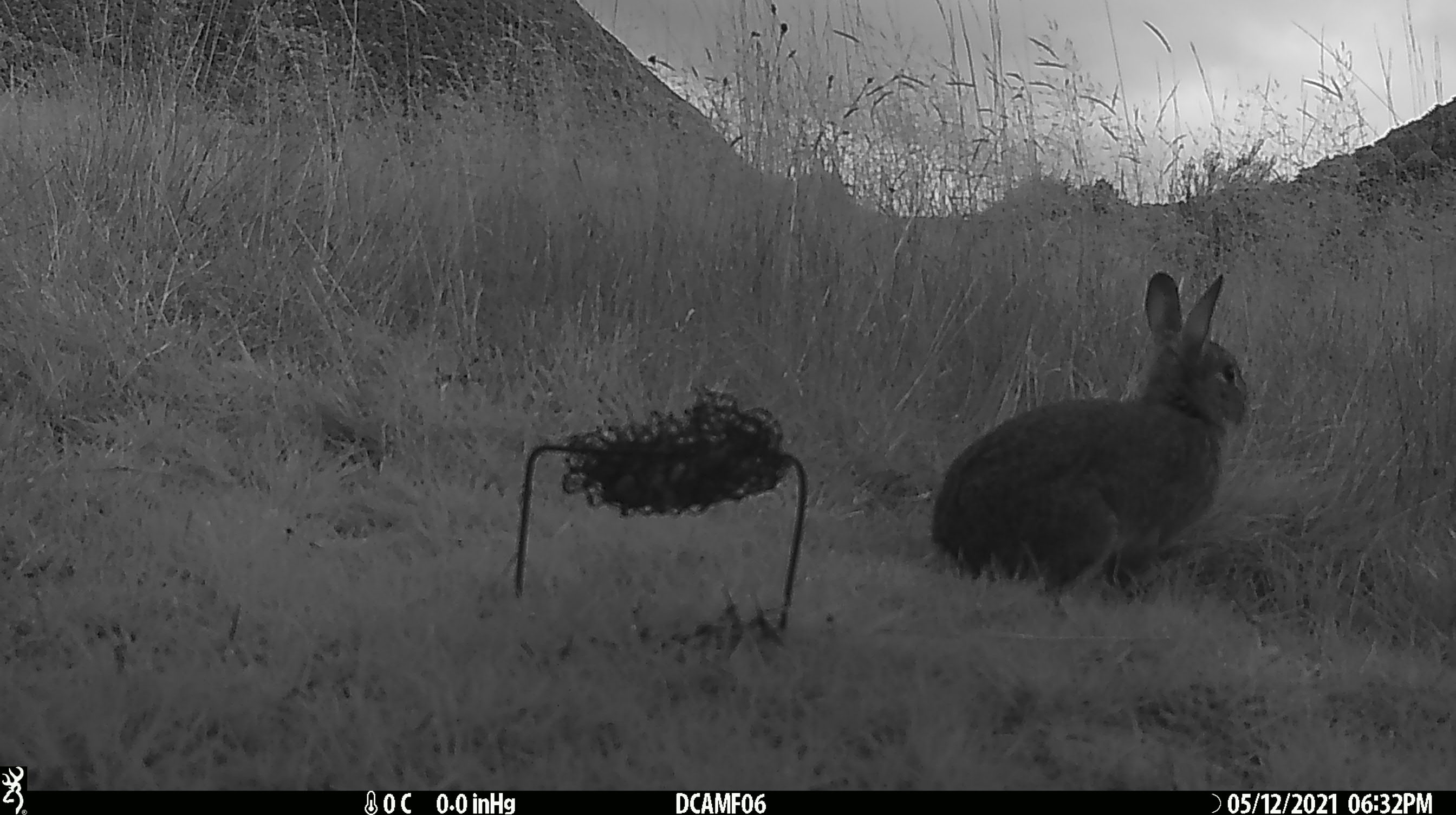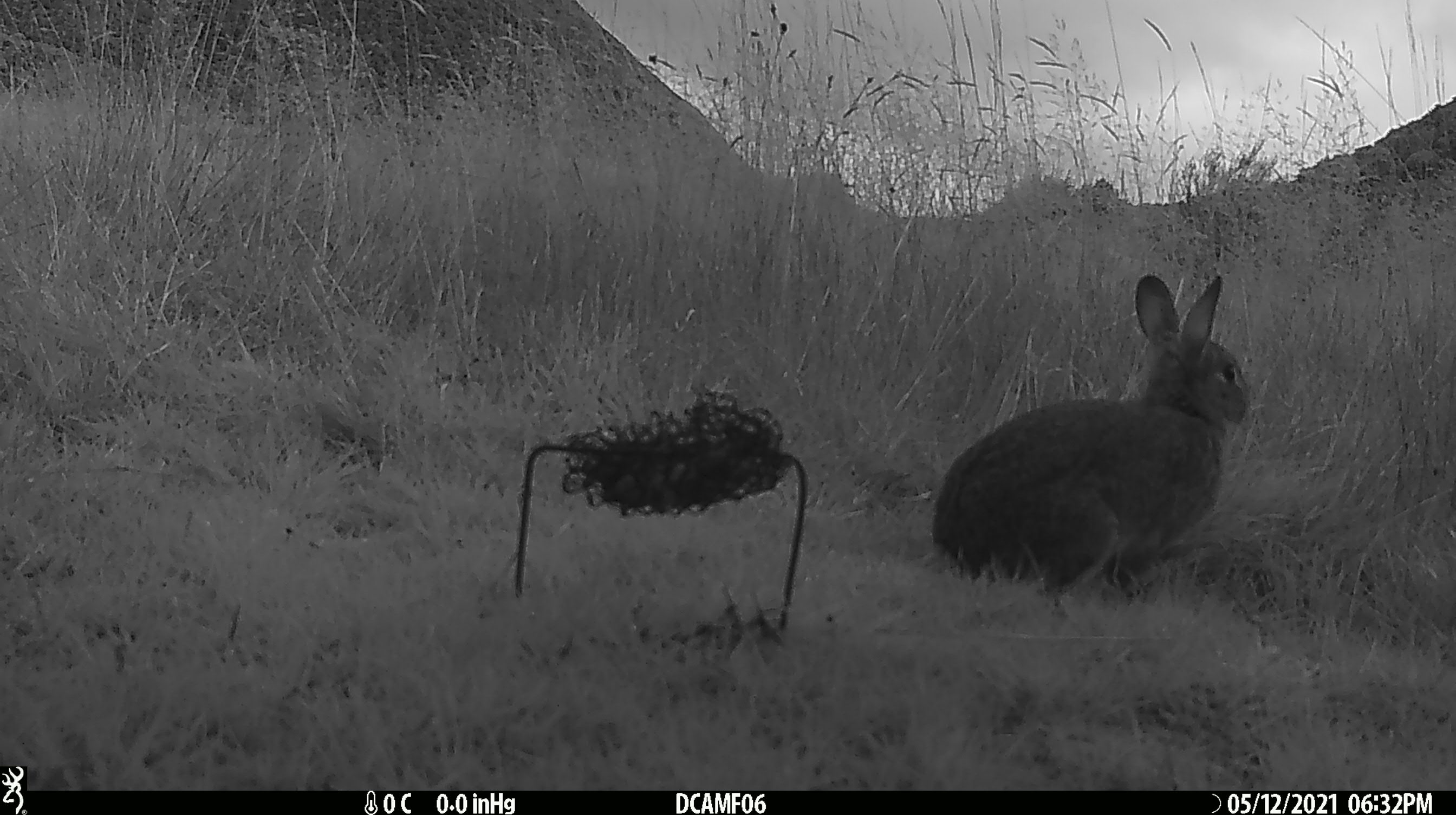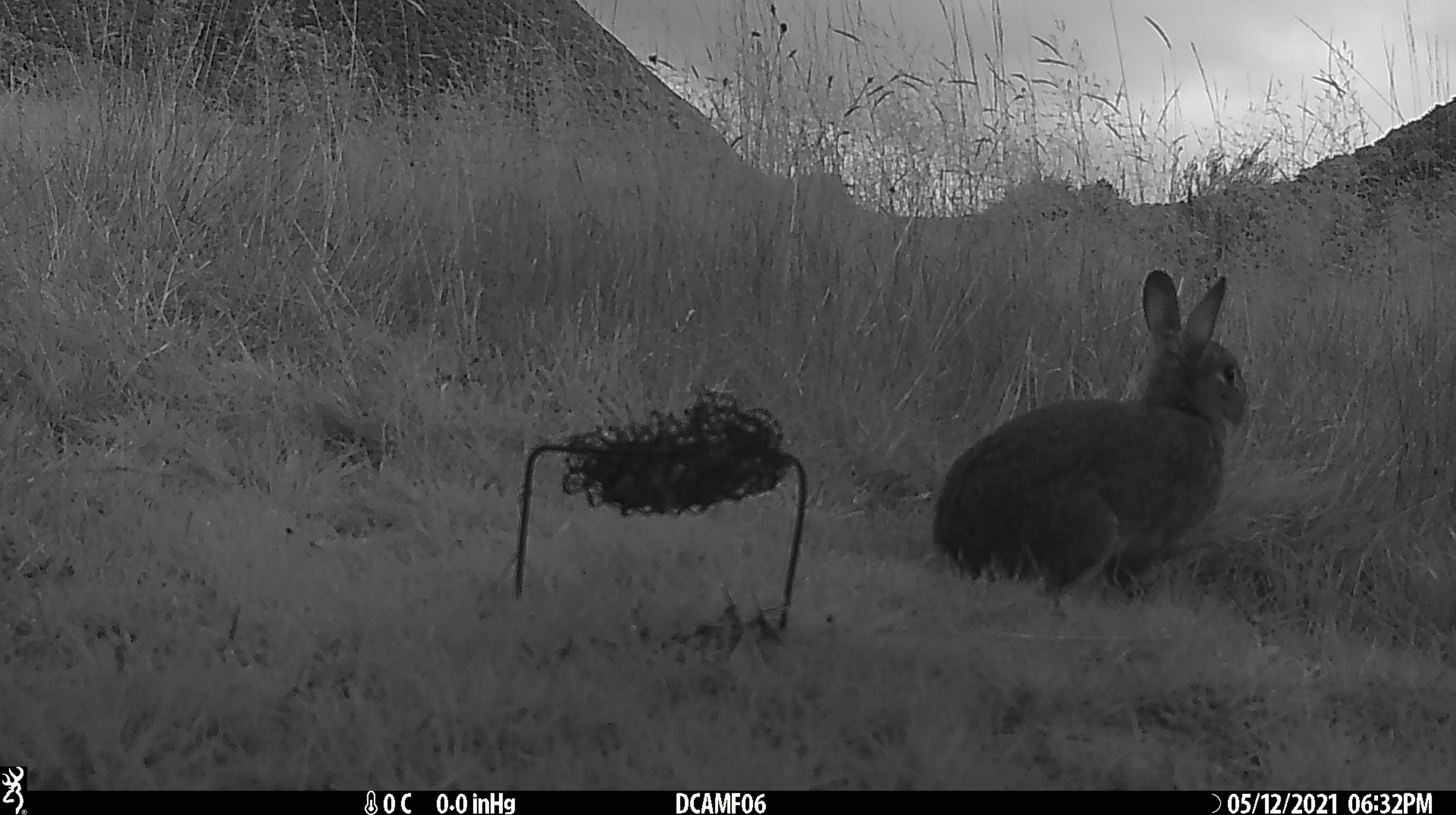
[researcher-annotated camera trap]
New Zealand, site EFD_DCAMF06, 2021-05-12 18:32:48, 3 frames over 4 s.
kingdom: Animalia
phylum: Chordata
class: Mammalia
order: Lagomorpha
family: Leporidae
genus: Oryctolagus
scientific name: Oryctolagus cuniculus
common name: european rabbit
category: rabbit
Rabbit (european rabbit) (Oryctolagus cuniculus).